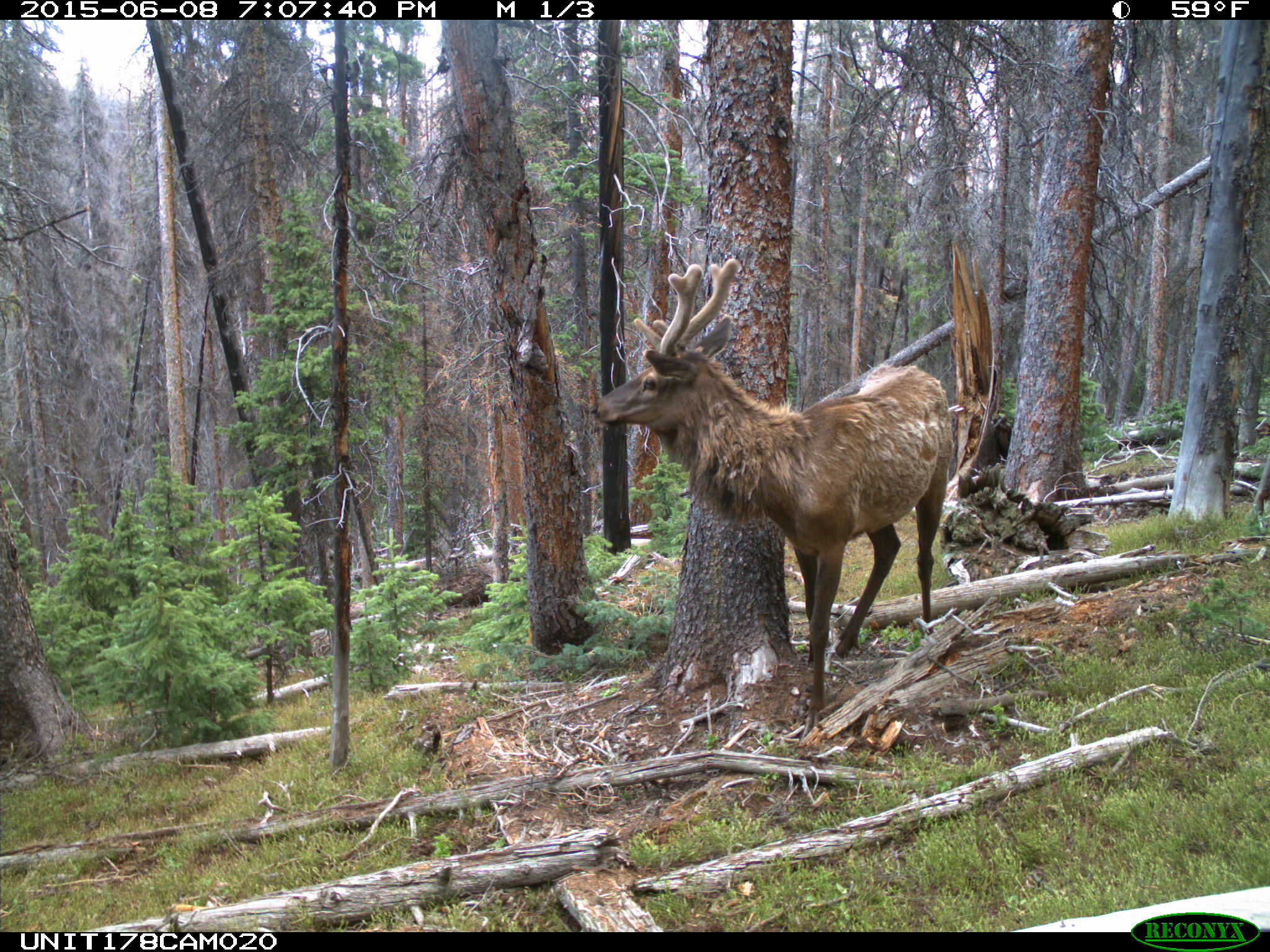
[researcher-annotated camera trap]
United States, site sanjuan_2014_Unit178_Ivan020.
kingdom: Animalia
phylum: Chordata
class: Mammalia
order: Artiodactyla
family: Cervidae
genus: Cervus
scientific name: Cervus elaphus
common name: red deer